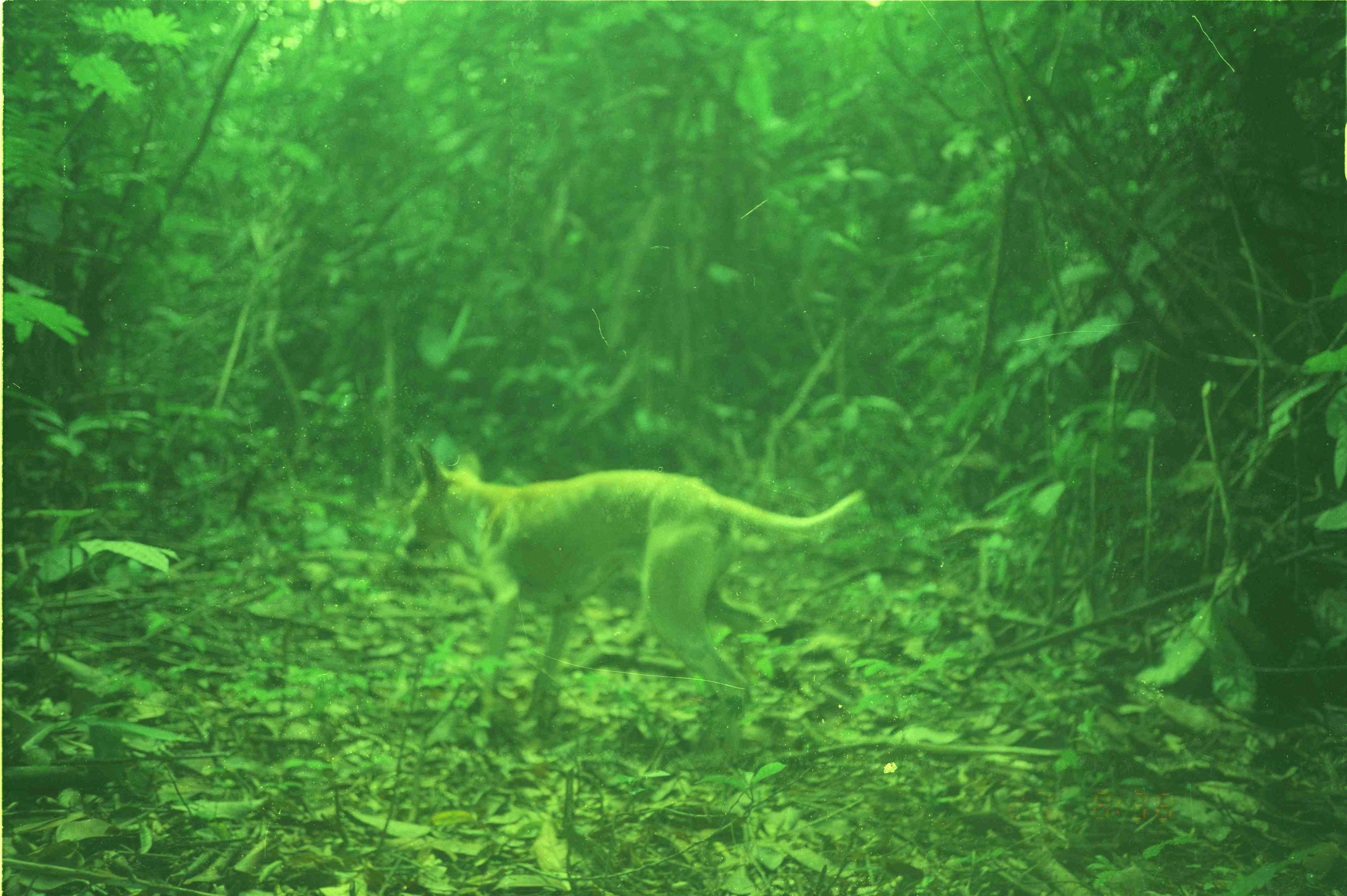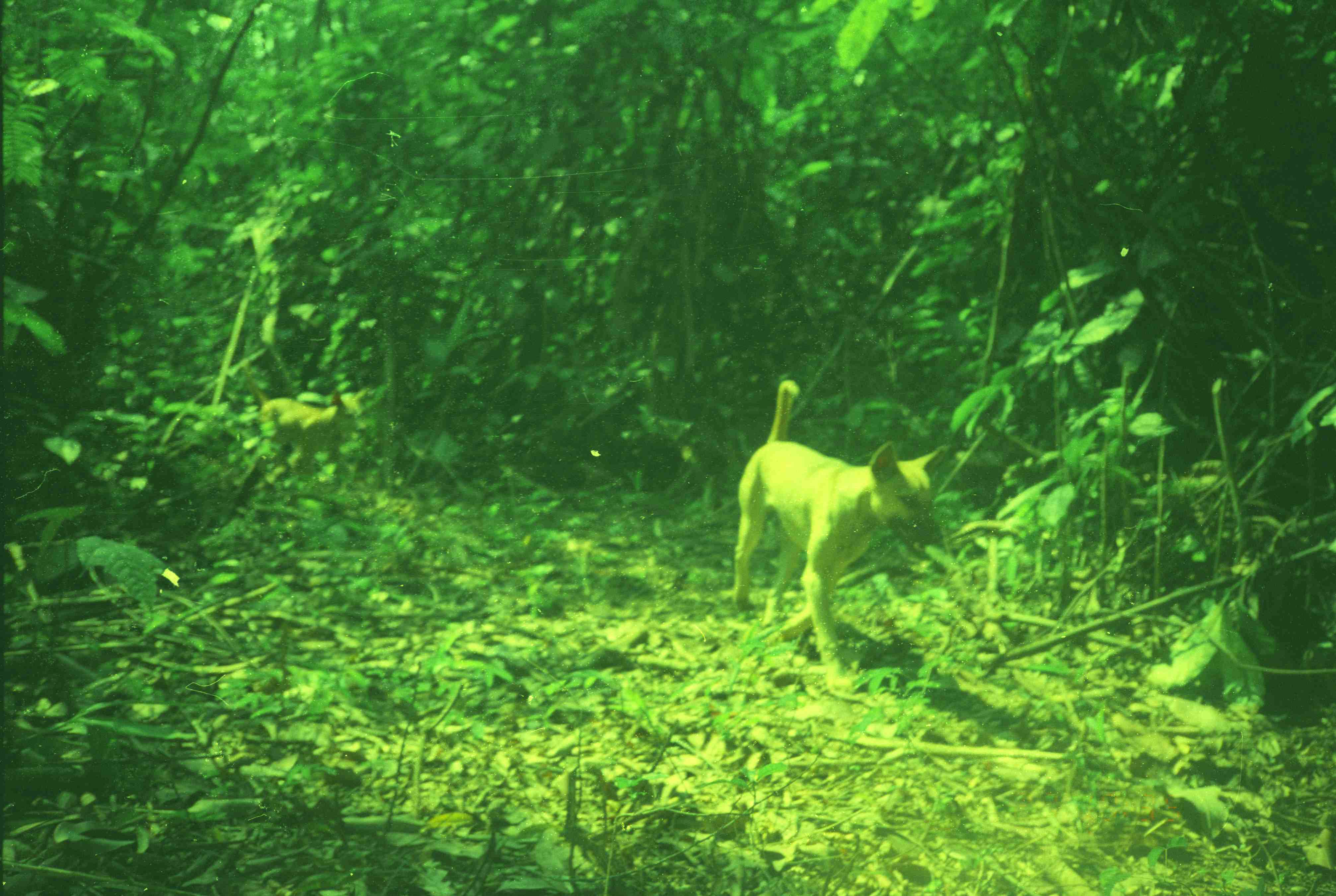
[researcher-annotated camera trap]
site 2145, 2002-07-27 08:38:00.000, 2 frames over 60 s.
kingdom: Animalia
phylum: Chordata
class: Mammalia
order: Carnivora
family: Canidae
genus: Canis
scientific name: Canis familiaris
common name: domestic dog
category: canis lupus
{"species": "canis lupus (domestic dog) (Canis familiaris)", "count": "1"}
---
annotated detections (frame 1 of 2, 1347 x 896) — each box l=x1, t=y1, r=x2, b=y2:
canis lupus: l=402, t=440, r=868, b=716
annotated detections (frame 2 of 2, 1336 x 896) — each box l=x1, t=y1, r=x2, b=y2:
canis lupus: l=727, t=376, r=953, b=688; l=241, t=370, r=371, b=489